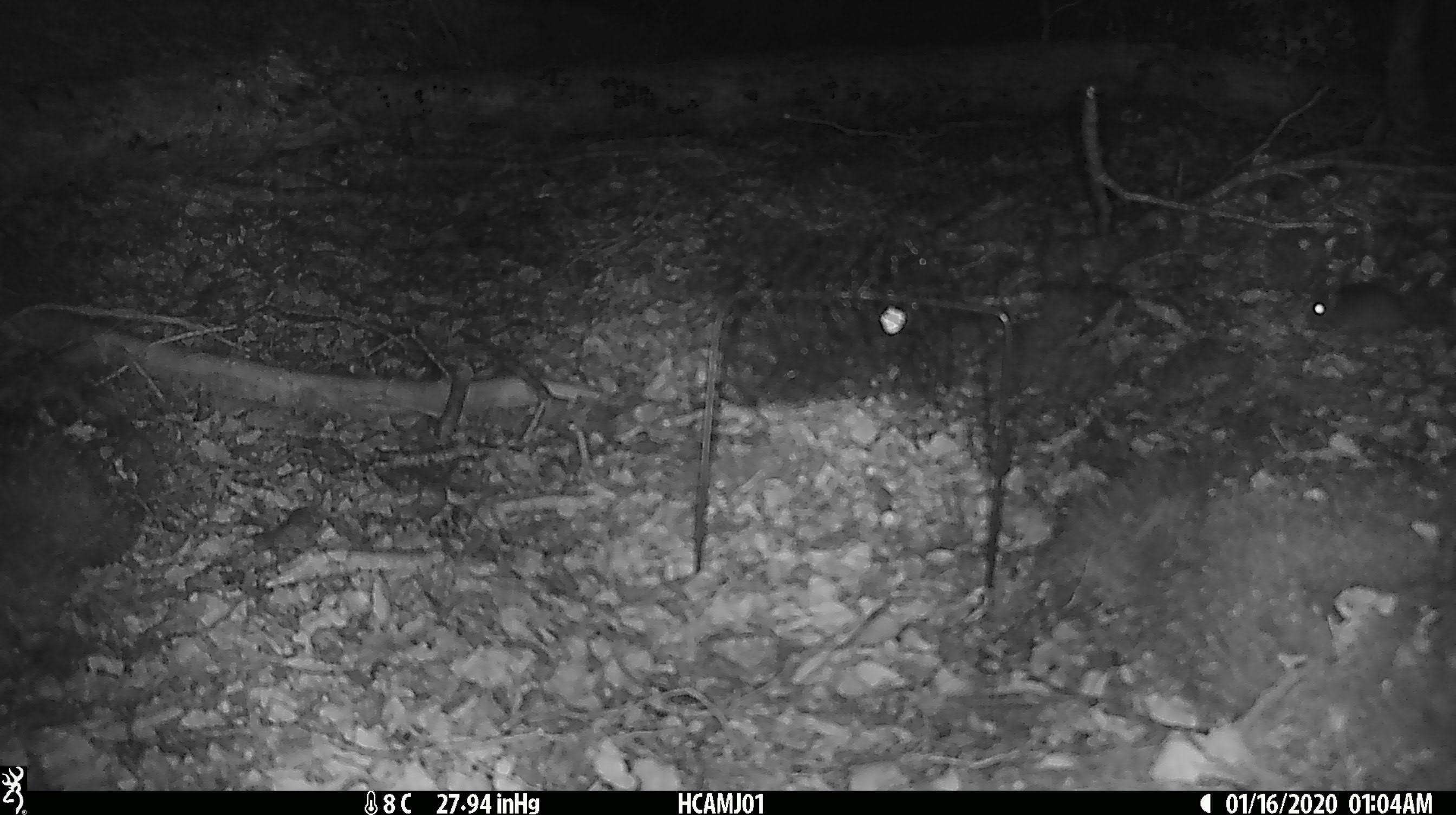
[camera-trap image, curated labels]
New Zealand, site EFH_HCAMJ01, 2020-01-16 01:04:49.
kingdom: Animalia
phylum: Chordata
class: Mammalia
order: Rodentia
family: Muridae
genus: Mus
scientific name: Mus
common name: mouse